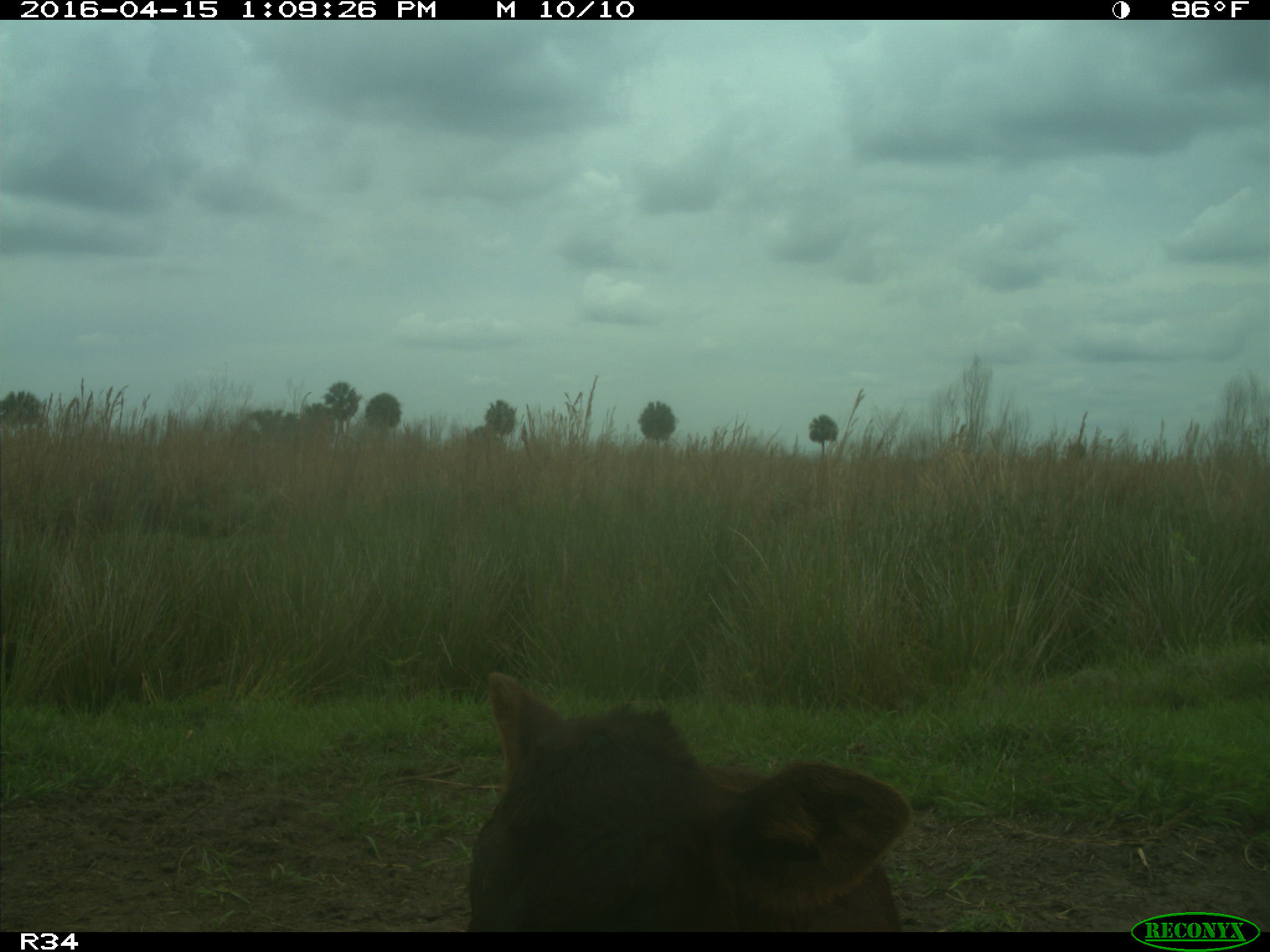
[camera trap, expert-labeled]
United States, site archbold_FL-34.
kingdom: Animalia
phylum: Chordata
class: Mammalia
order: Artiodactyla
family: Bovidae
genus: Bos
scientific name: Bos taurus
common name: domestic cow